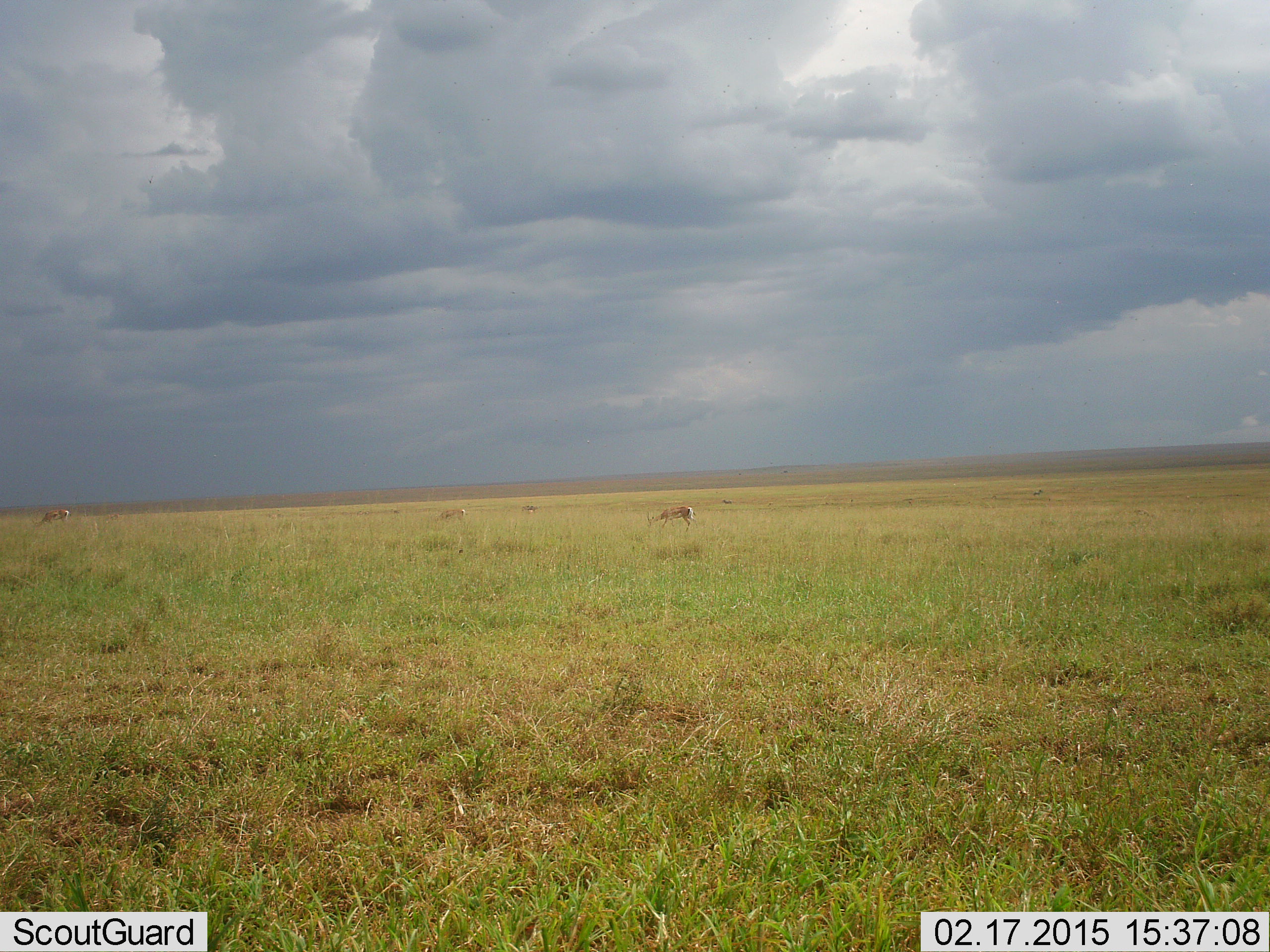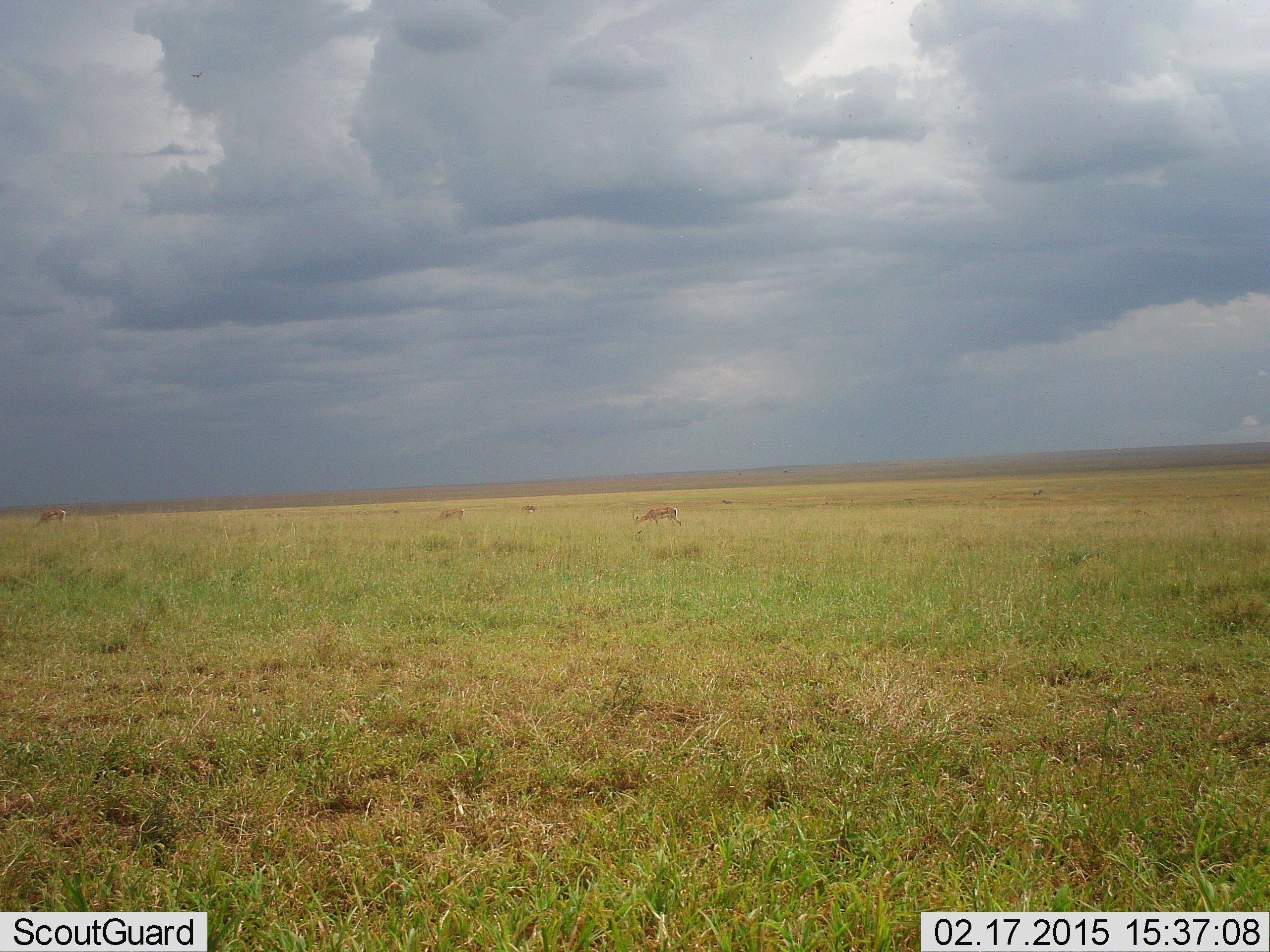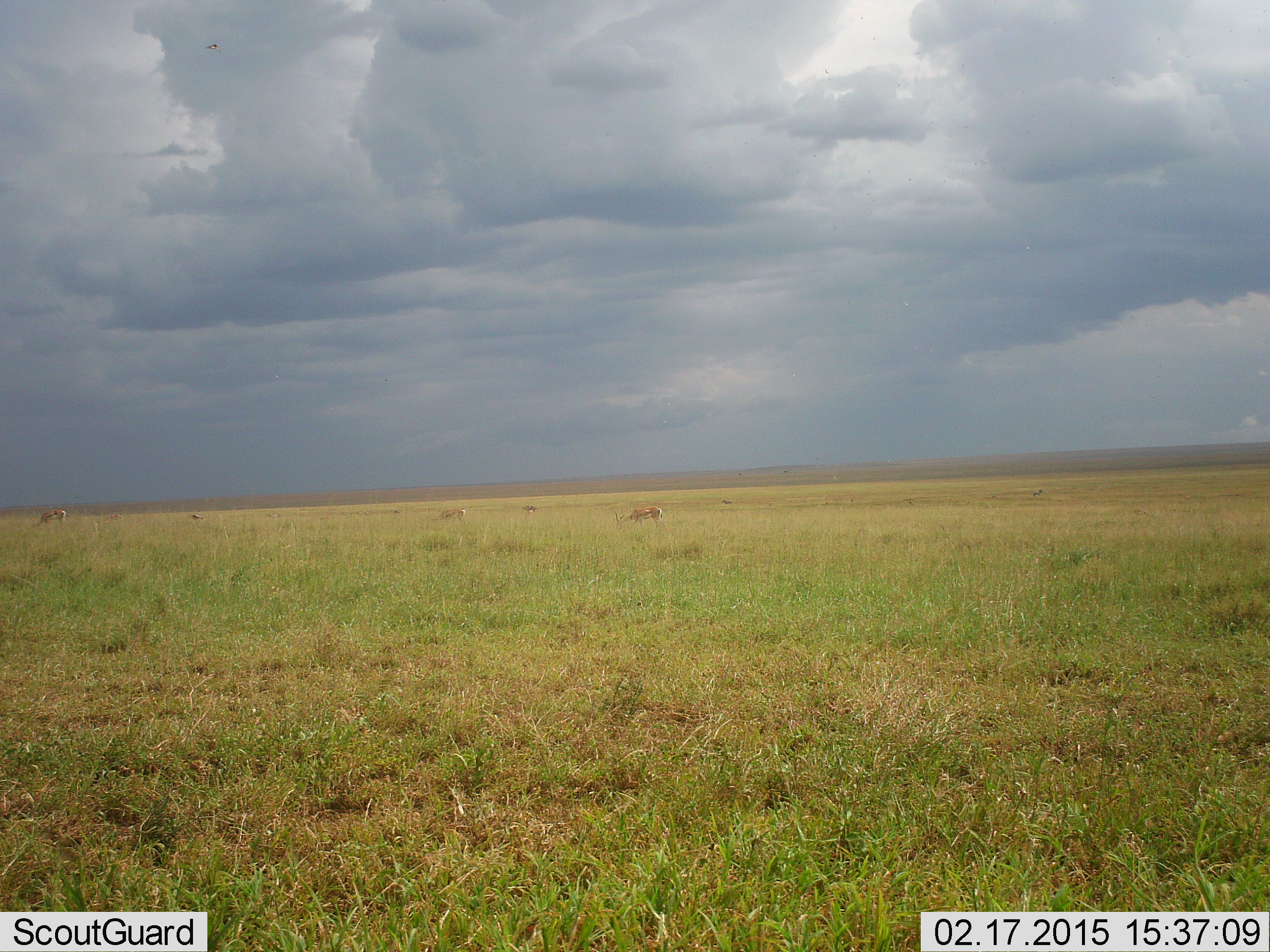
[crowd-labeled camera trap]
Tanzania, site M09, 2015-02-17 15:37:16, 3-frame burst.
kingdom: Animalia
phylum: Chordata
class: Mammalia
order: Artiodactyla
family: Bovidae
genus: Nanger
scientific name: Nanger granti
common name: grant's gazelle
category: gazellegrants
Gazellegrants (grant's gazelle) (Nanger granti), count 3. Behavior (volunteer vote fractions): standing 40%, resting 0%, moving 60%, interacting 0%. Young present (vote fraction): 0%. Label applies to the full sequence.